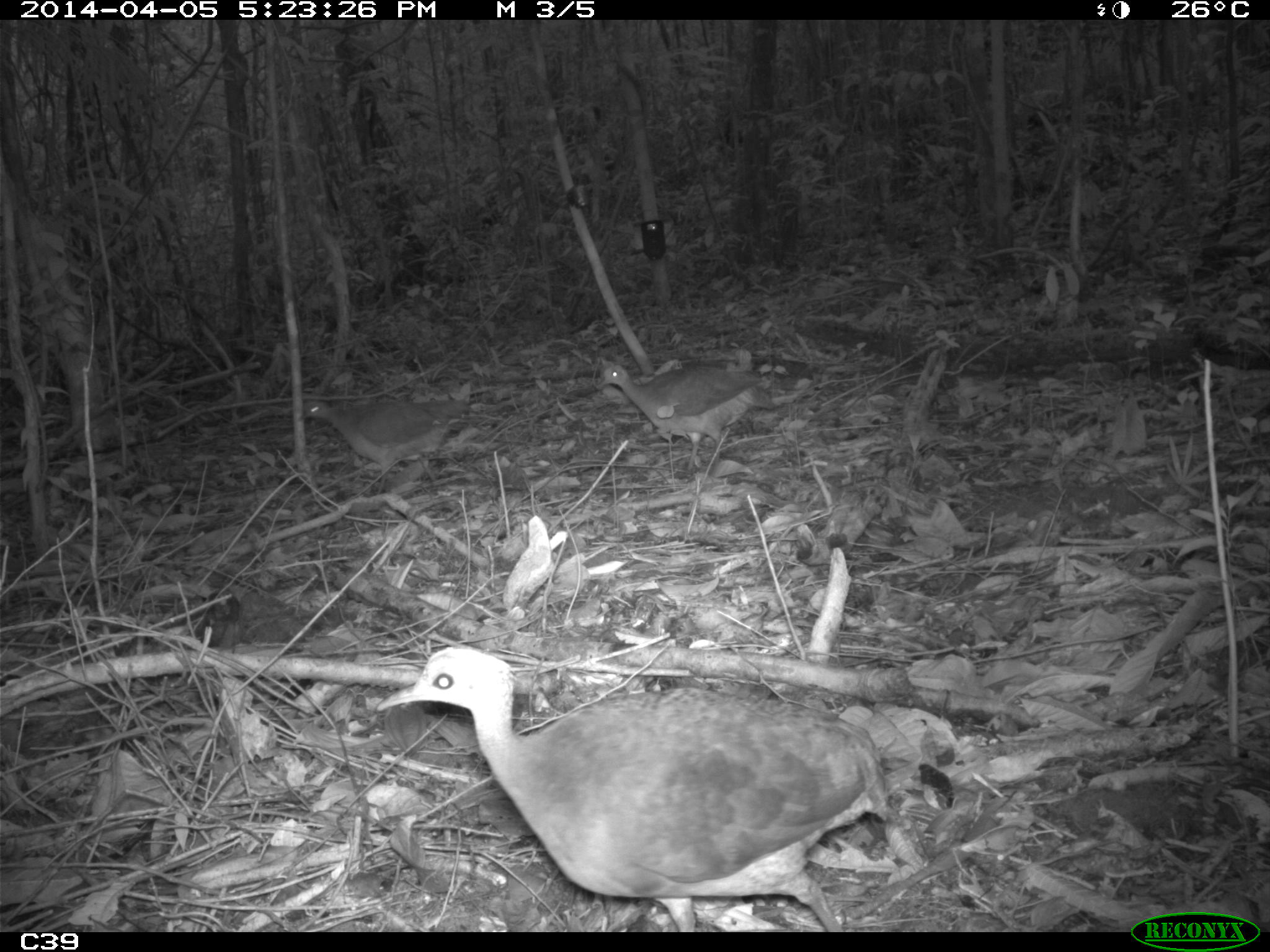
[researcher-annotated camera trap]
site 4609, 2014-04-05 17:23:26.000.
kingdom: Animalia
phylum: Chordata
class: Aves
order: Tinamiformes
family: Tinamidae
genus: Tinamus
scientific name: Tinamus major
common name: great tinamou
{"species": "Tinamus major (great tinamou)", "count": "3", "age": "adult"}